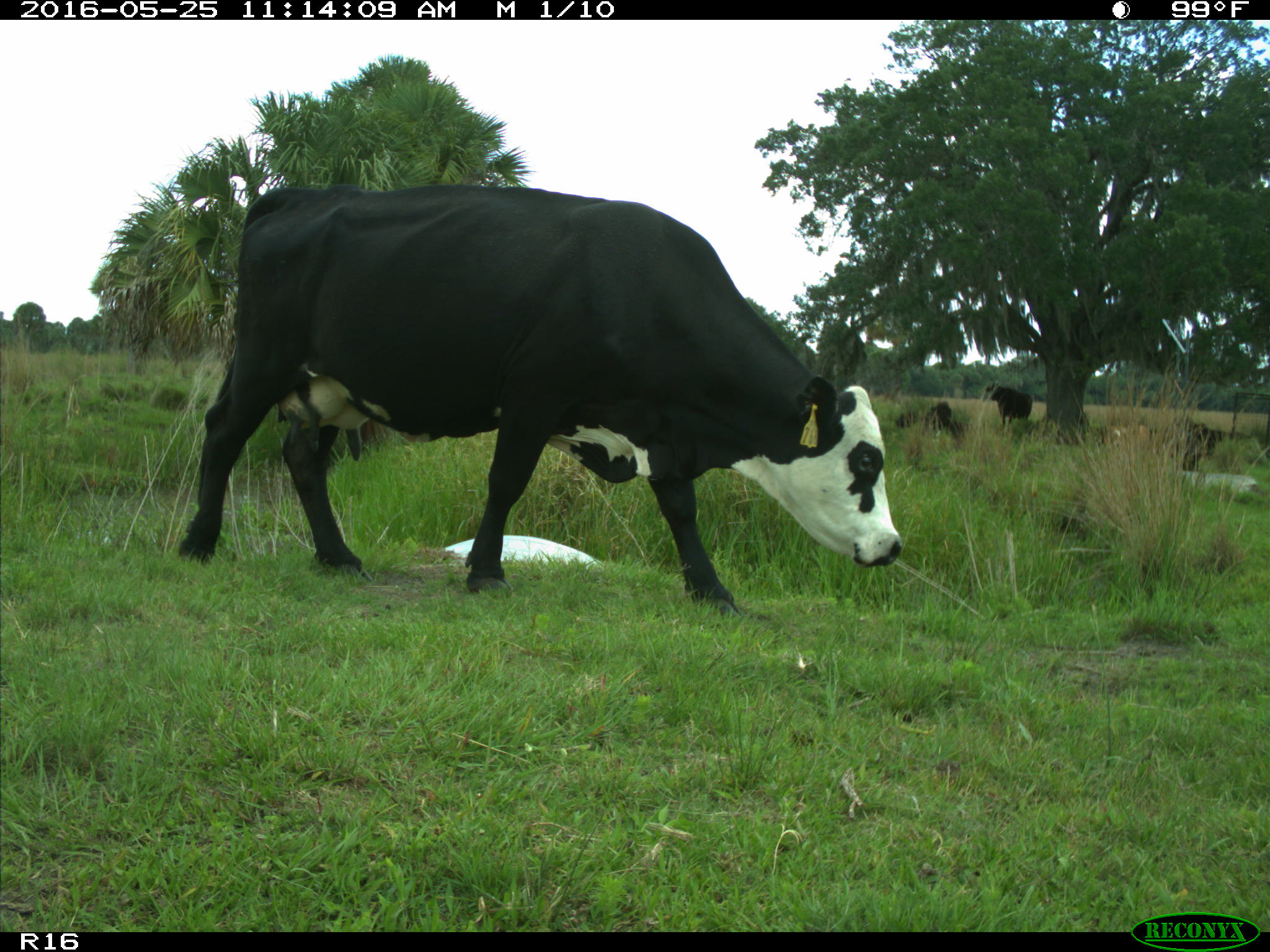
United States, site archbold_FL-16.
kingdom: Animalia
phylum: Chordata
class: Mammalia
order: Artiodactyla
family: Bovidae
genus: Bos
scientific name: Bos taurus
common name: domestic cow